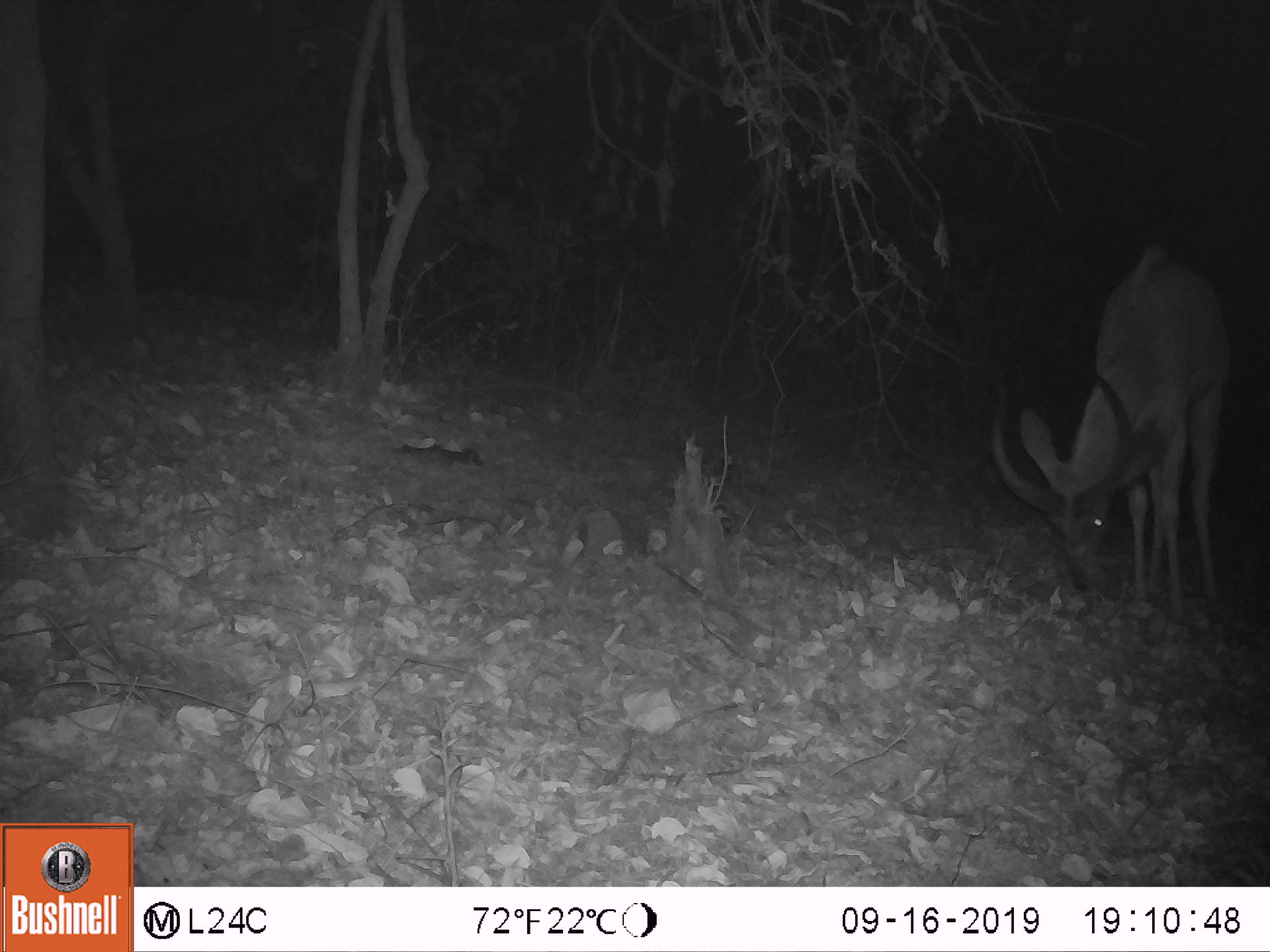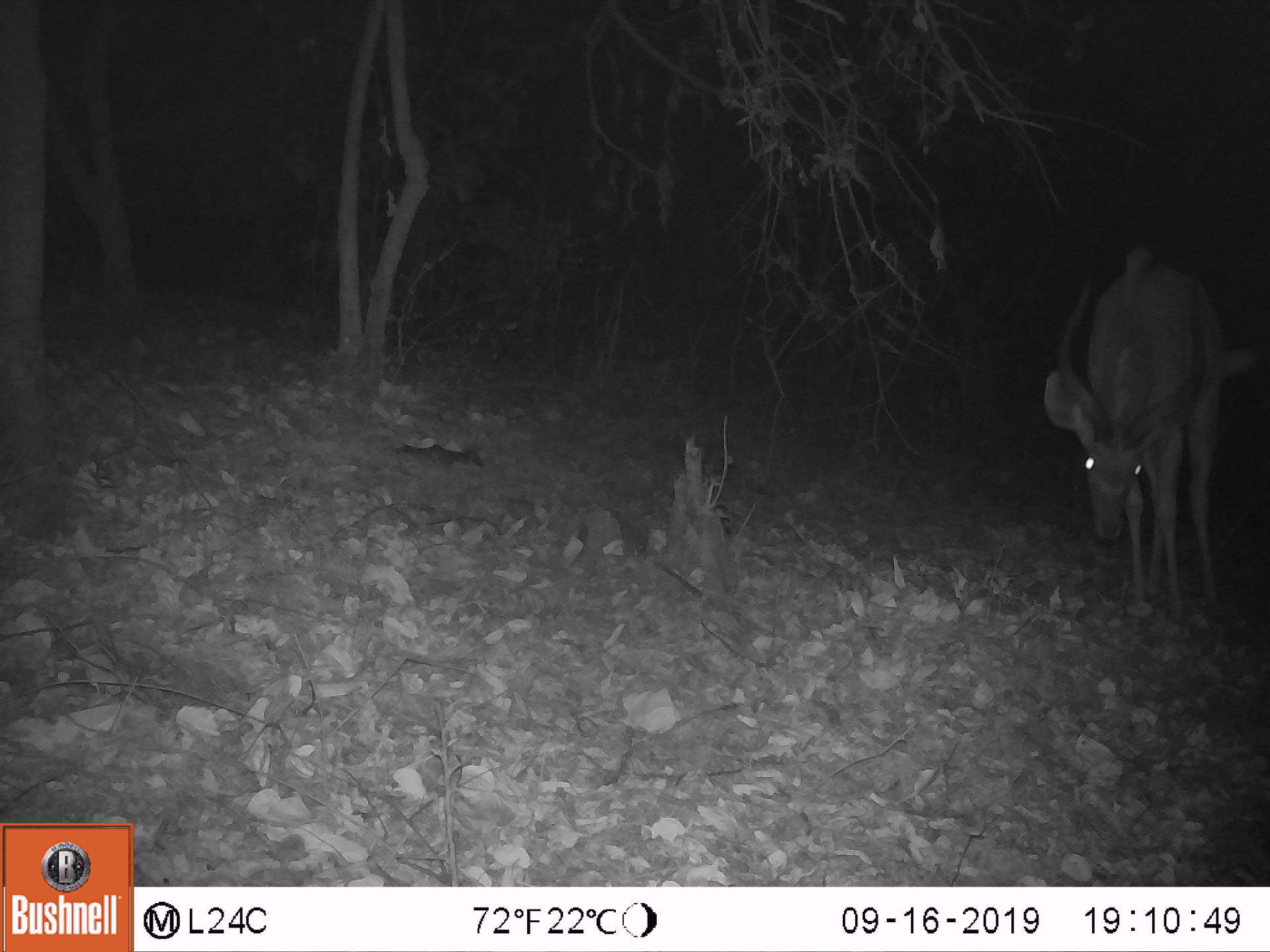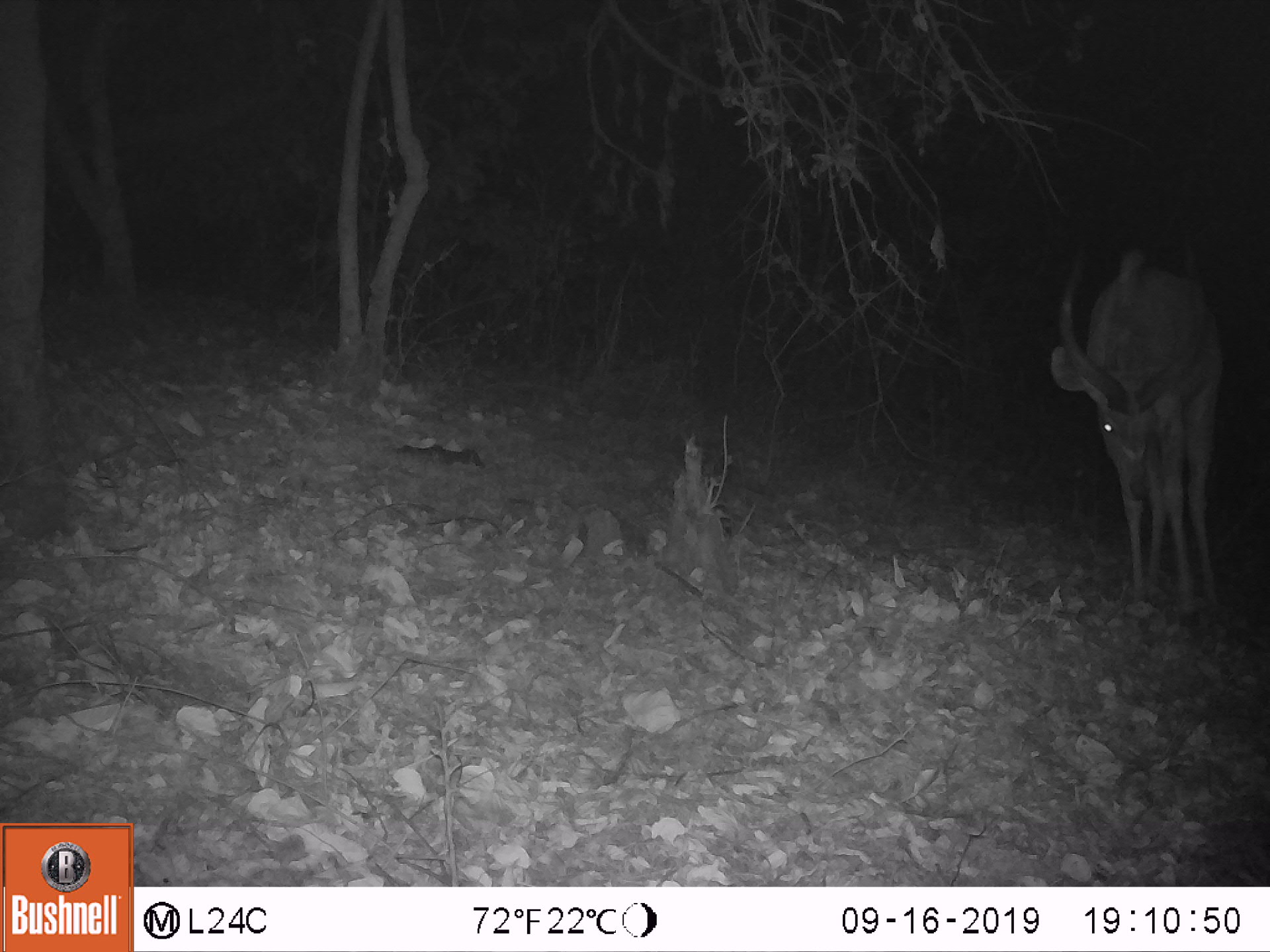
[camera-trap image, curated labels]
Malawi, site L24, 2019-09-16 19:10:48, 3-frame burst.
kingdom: Animalia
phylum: Chordata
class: Mammalia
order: Artiodactyla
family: Bovidae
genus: Tragelaphus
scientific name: Tragelaphus strepsiceros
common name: greater kudu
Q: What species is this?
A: Greater kudu (Tragelaphus strepsiceros).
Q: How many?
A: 1.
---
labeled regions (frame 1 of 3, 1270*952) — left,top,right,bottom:
greater kudu: 980,224,1262,618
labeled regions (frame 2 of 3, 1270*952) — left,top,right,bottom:
greater kudu: 1027,226,1262,616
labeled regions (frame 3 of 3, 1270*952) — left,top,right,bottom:
greater kudu: 1034,183,1249,604